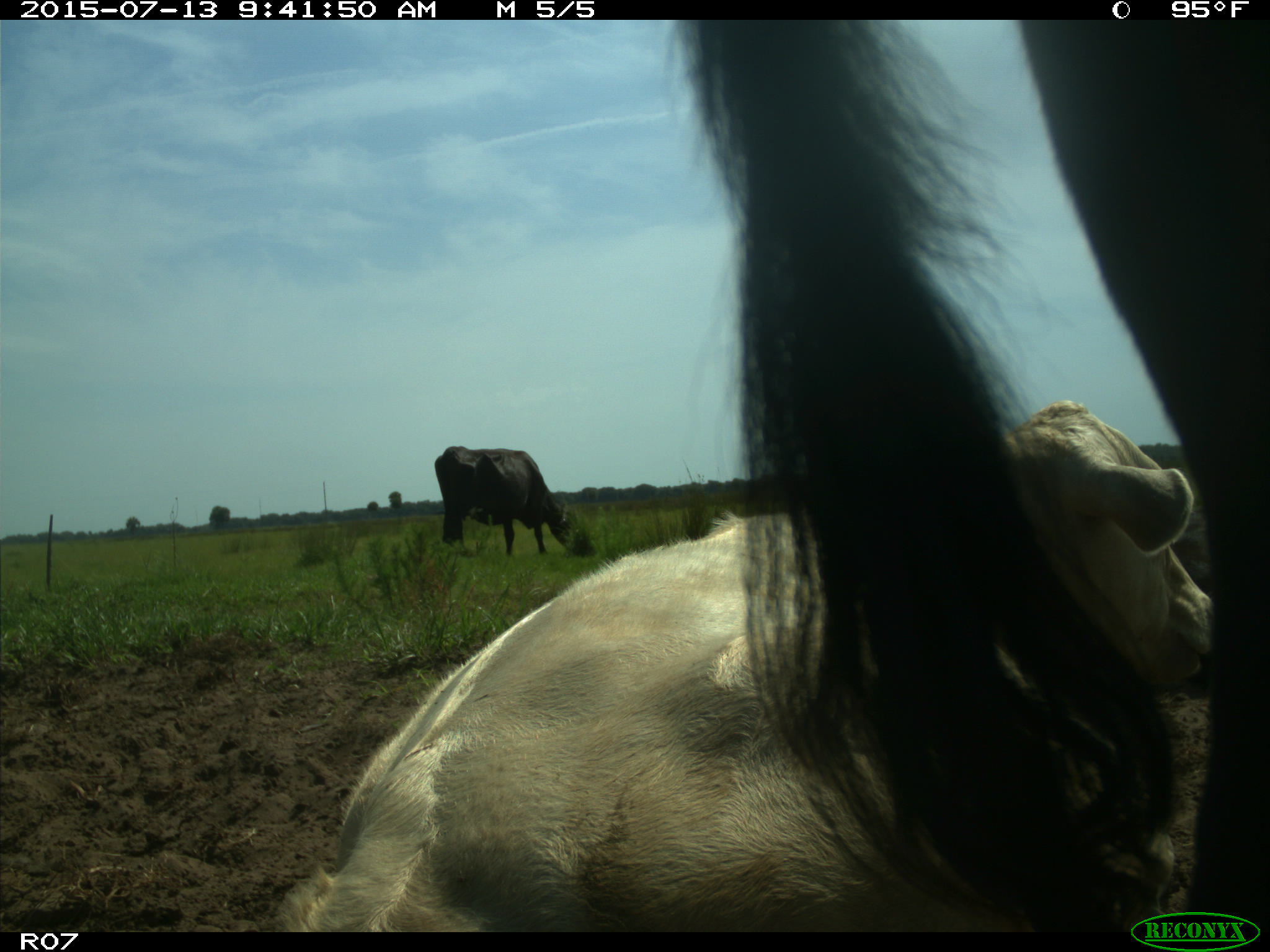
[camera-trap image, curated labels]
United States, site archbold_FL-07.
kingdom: Animalia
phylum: Chordata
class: Mammalia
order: Artiodactyla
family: Bovidae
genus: Bos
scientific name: Bos taurus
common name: domestic cow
Bos taurus (domestic cow).